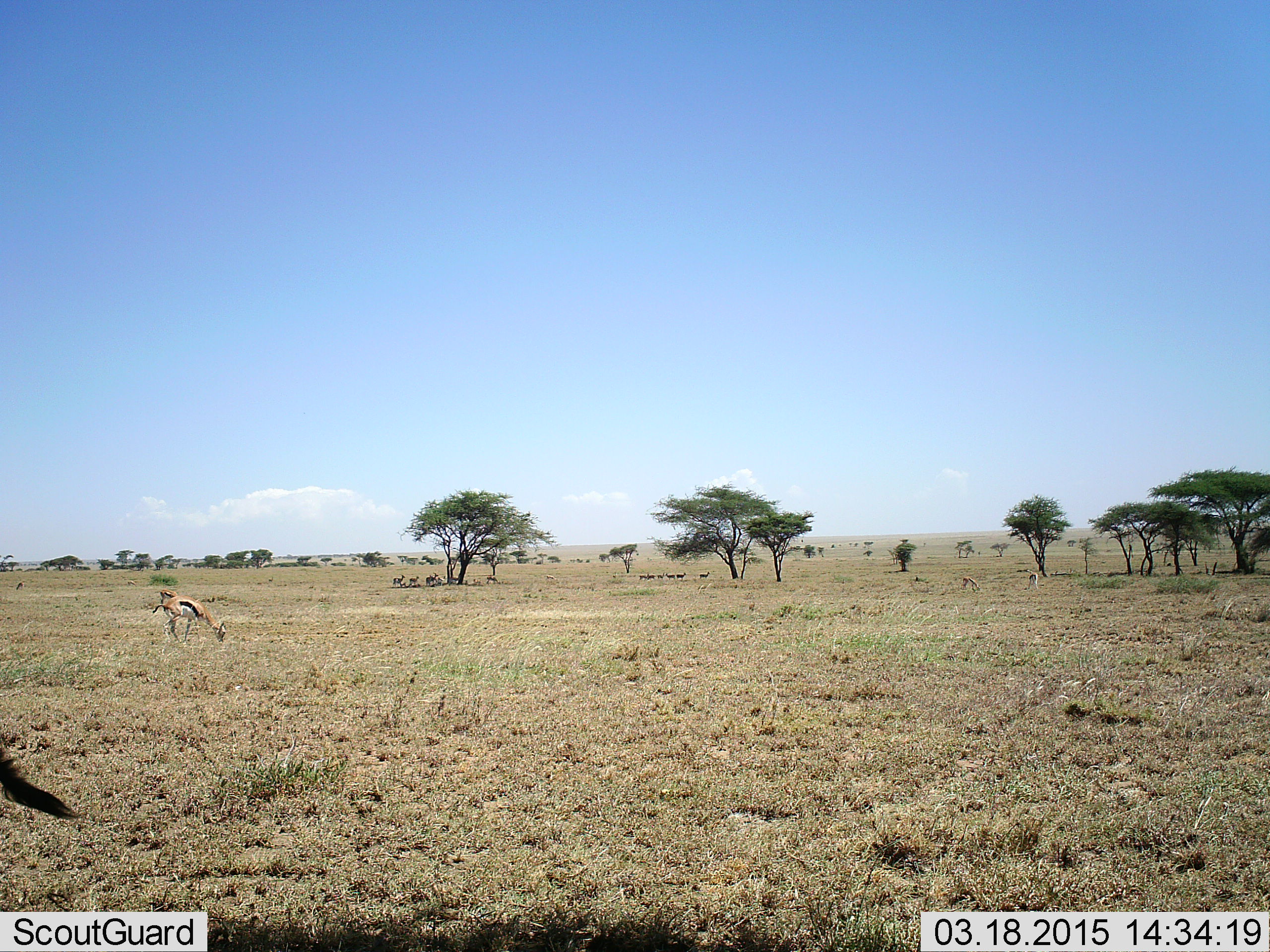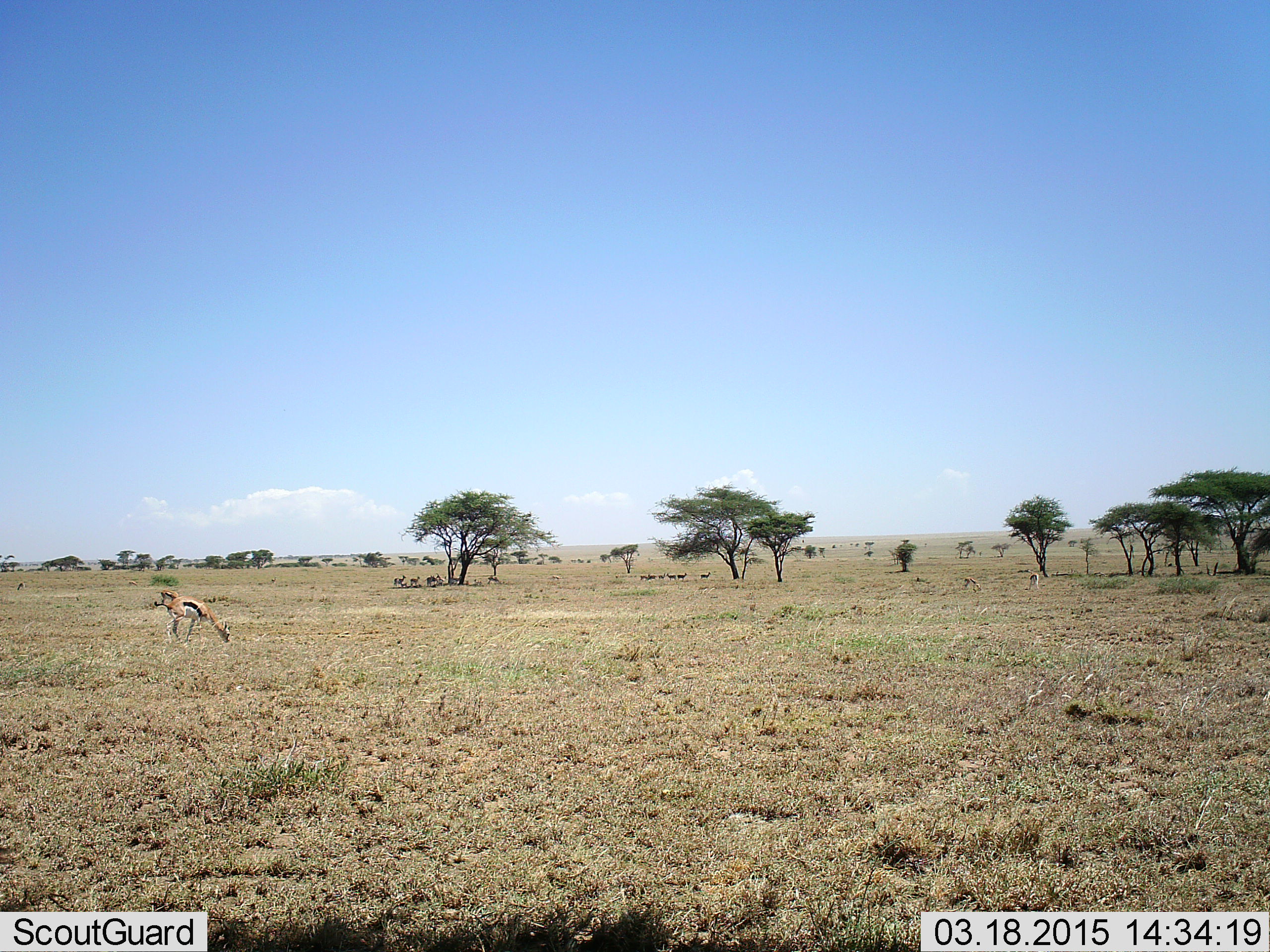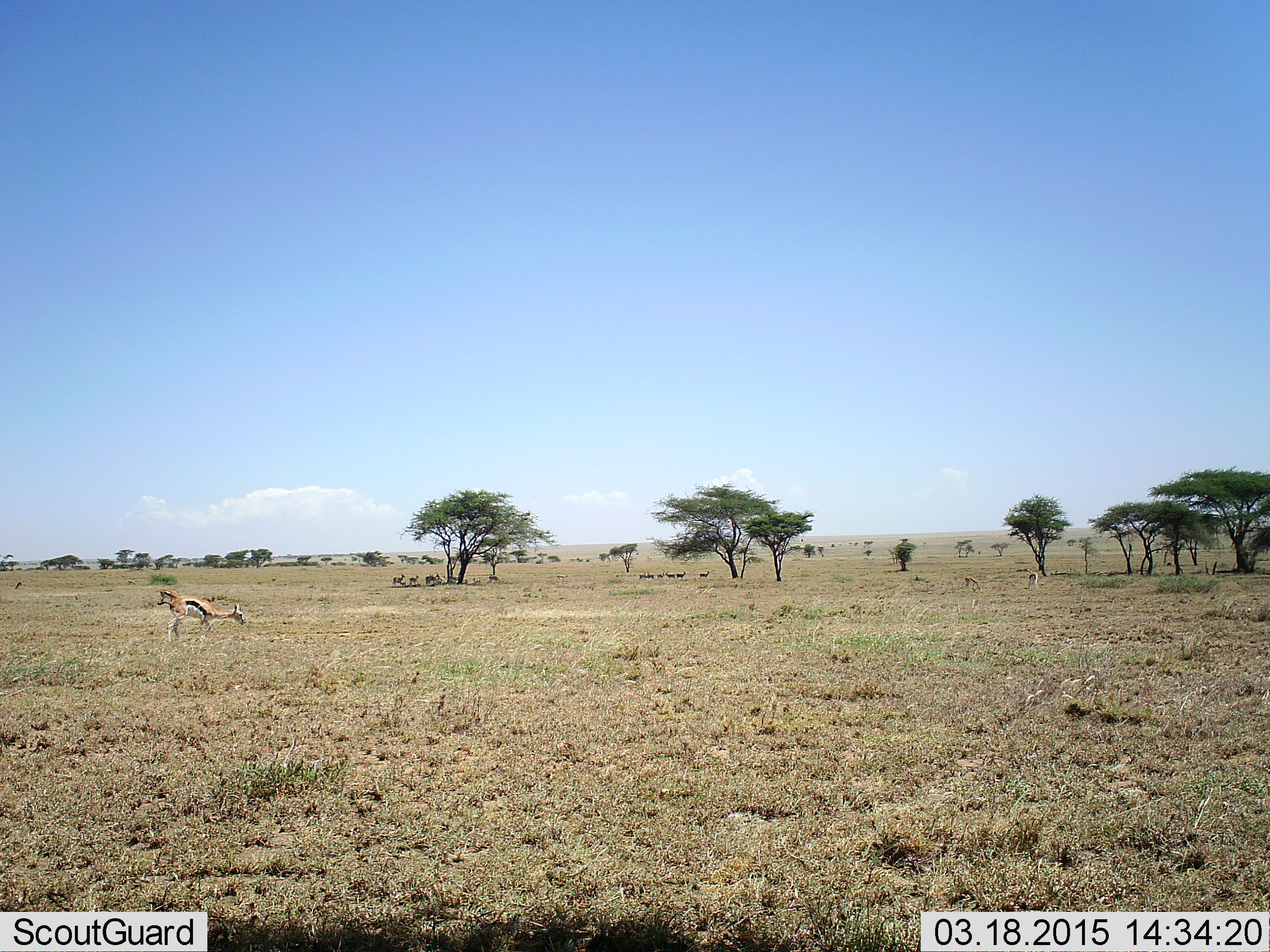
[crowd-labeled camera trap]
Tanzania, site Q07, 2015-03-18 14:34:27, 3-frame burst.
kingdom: Animalia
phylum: Chordata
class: Mammalia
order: Artiodactyla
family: Bovidae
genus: Eudorcas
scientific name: Eudorcas thomsonii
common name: thomson's gazelle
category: gazellethomsons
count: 2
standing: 45%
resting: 0%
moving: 27%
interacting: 0%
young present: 0%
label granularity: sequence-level